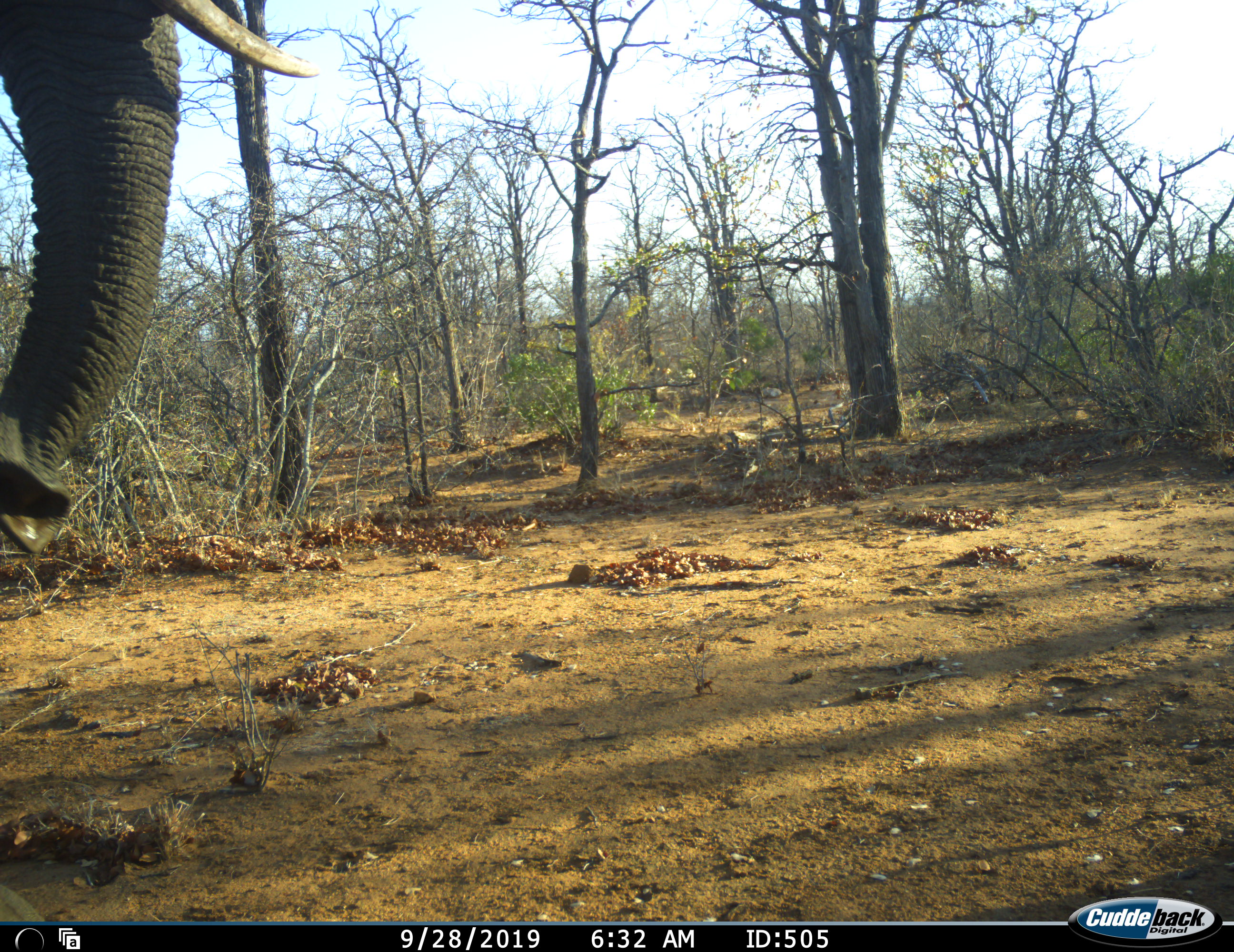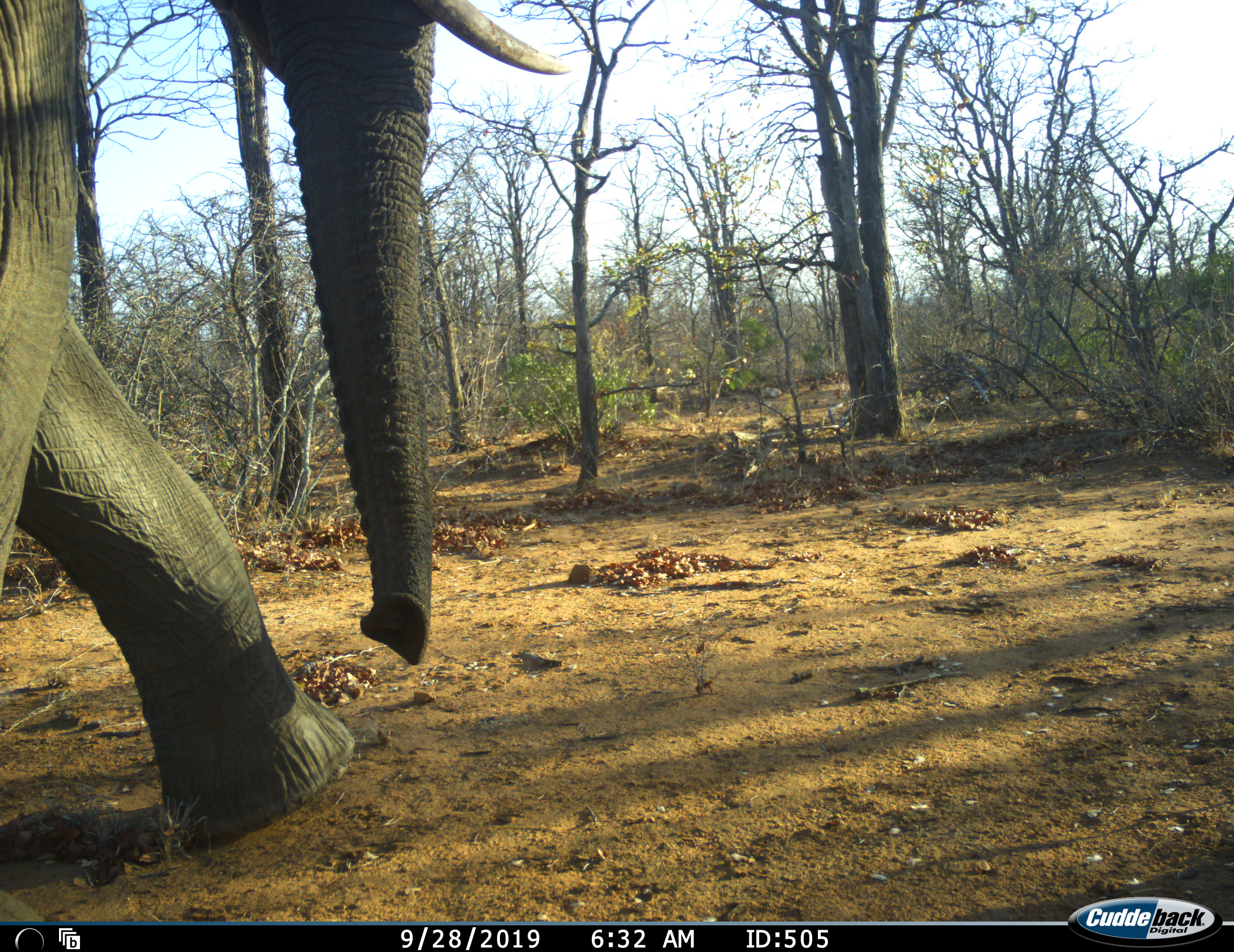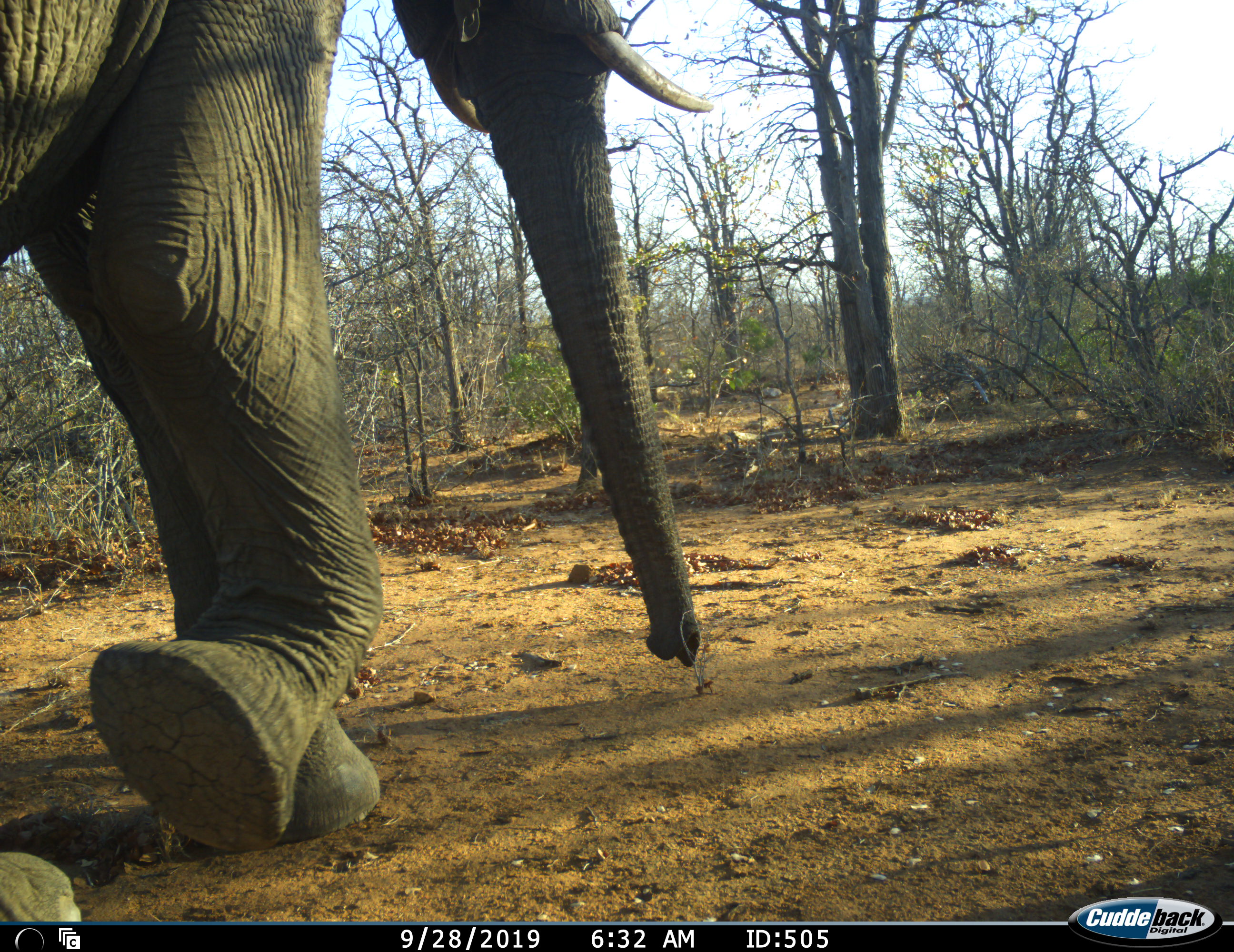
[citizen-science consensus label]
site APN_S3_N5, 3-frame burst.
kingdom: Animalia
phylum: Chordata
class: Mammalia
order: Proboscidea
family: Elephantidae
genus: Loxodonta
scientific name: Loxodonta africana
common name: african bush elephant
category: elephant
Elephant (african bush elephant) (Loxodonta africana), count 1. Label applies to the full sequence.